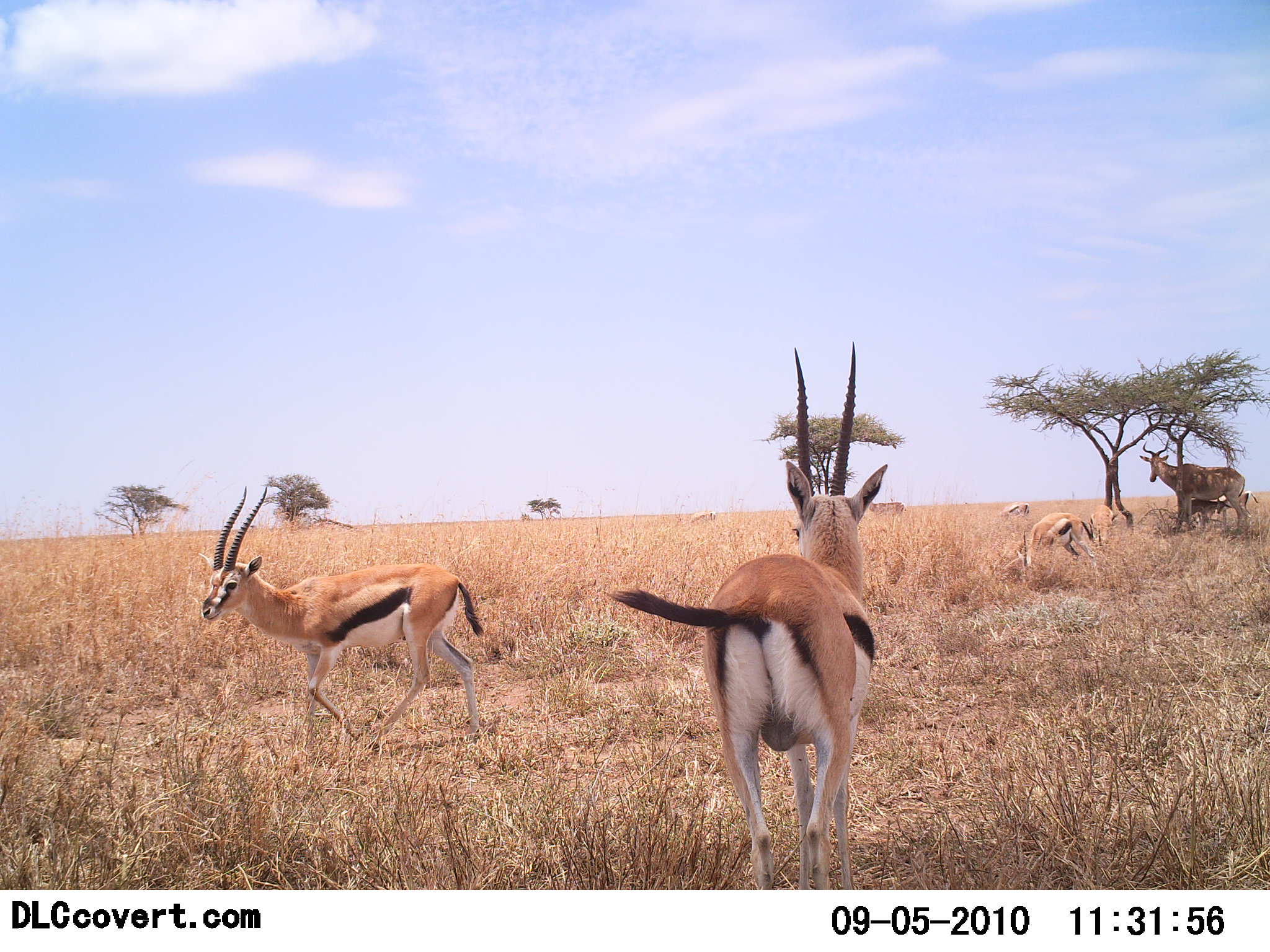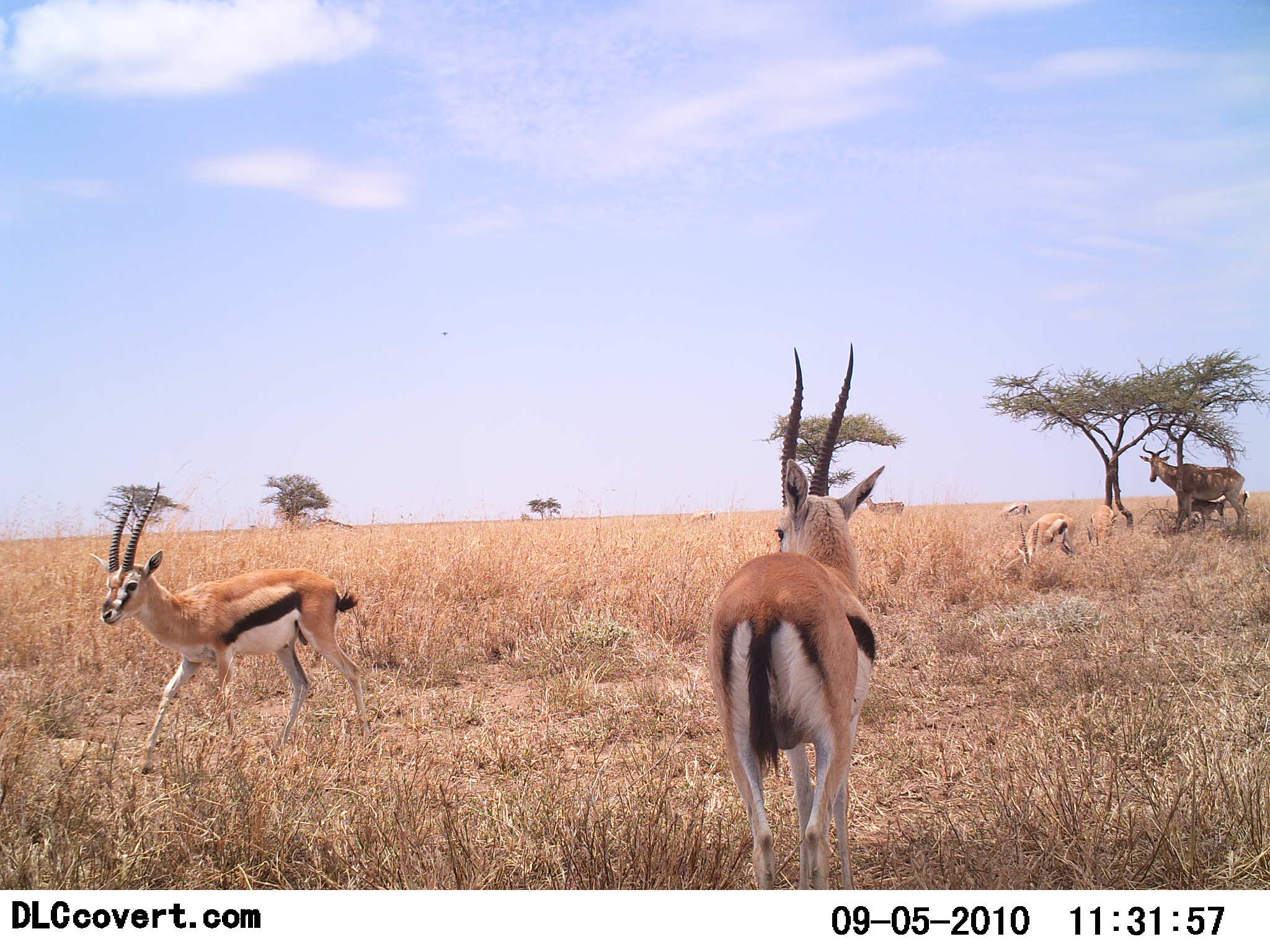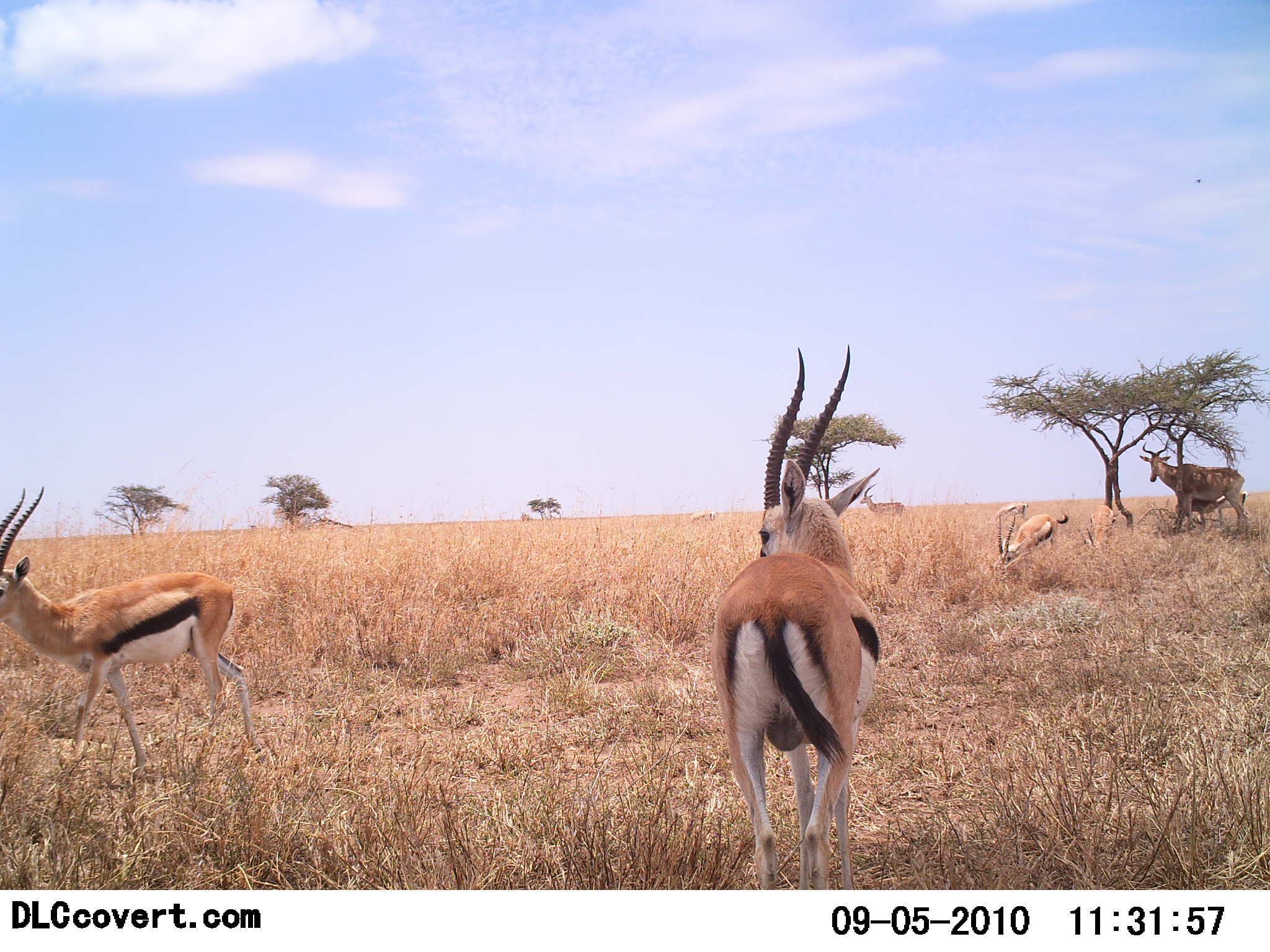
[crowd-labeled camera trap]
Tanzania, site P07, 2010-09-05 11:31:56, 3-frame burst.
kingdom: Animalia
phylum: Chordata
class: Mammalia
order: Artiodactyla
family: Bovidae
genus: Eudorcas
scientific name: Eudorcas thomsonii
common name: thomson's gazelle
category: gazellethomsons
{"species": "gazellethomsons (thomson's gazelle) (Eudorcas thomsonii)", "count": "5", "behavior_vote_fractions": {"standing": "67%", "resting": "6%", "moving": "72%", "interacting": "0%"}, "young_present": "0%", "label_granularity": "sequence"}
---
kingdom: Animalia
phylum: Chordata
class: Mammalia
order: Artiodactyla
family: Bovidae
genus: Alcelaphus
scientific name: Alcelaphus buselaphus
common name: hartebeest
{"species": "hartebeest (Alcelaphus buselaphus)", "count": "2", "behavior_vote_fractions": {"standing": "100%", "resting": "0%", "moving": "8%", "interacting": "8%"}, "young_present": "58%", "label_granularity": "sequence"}